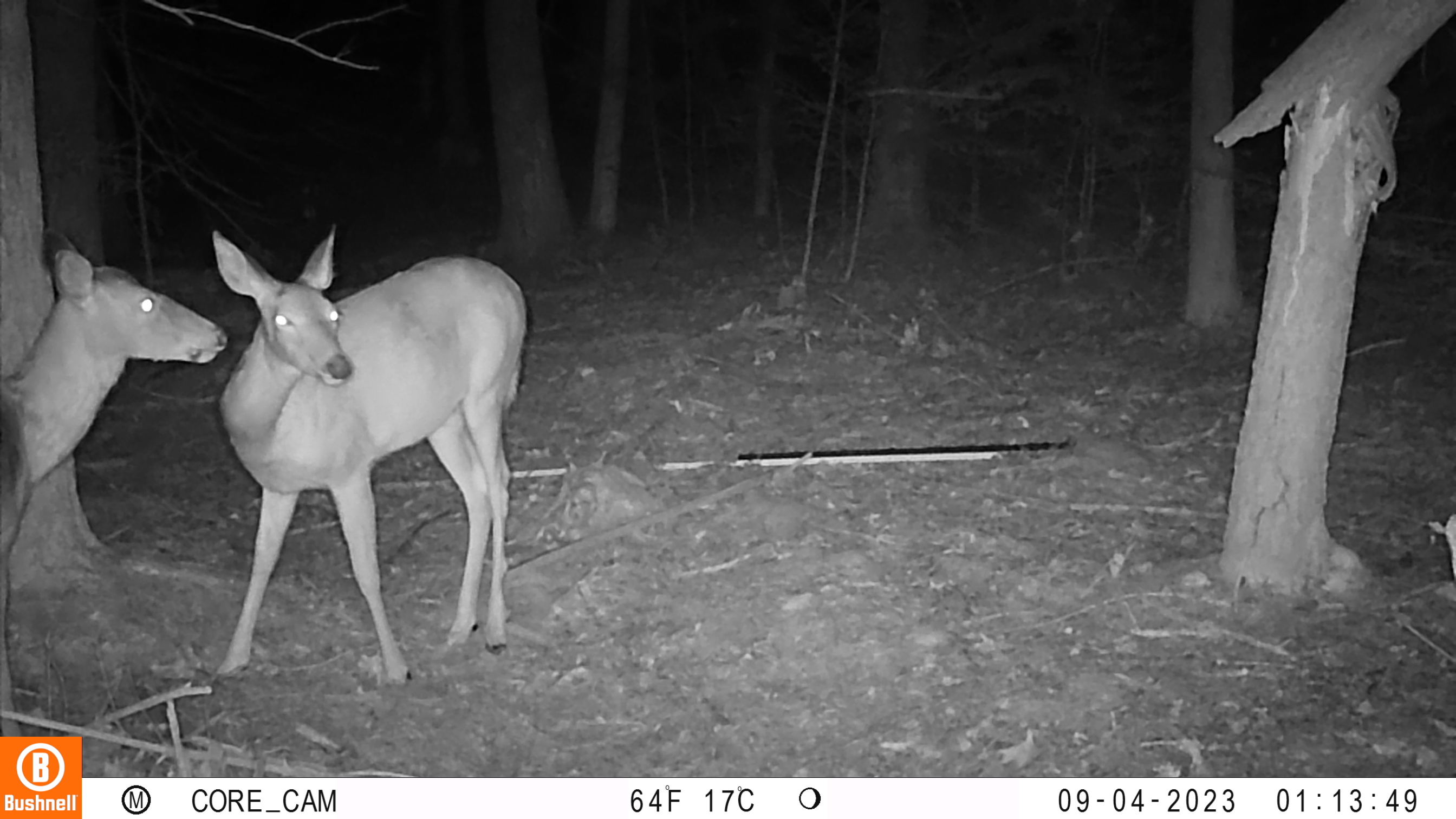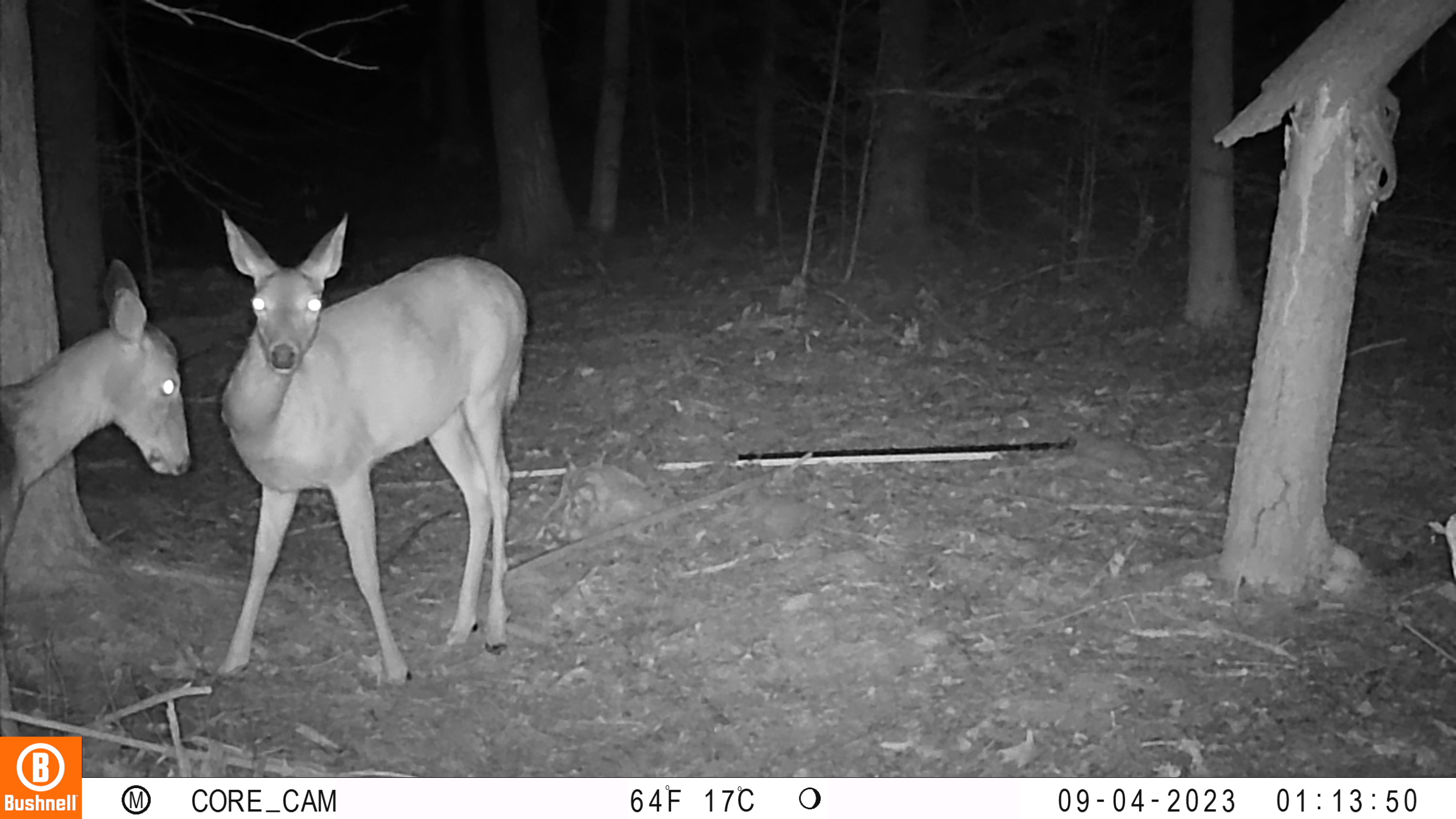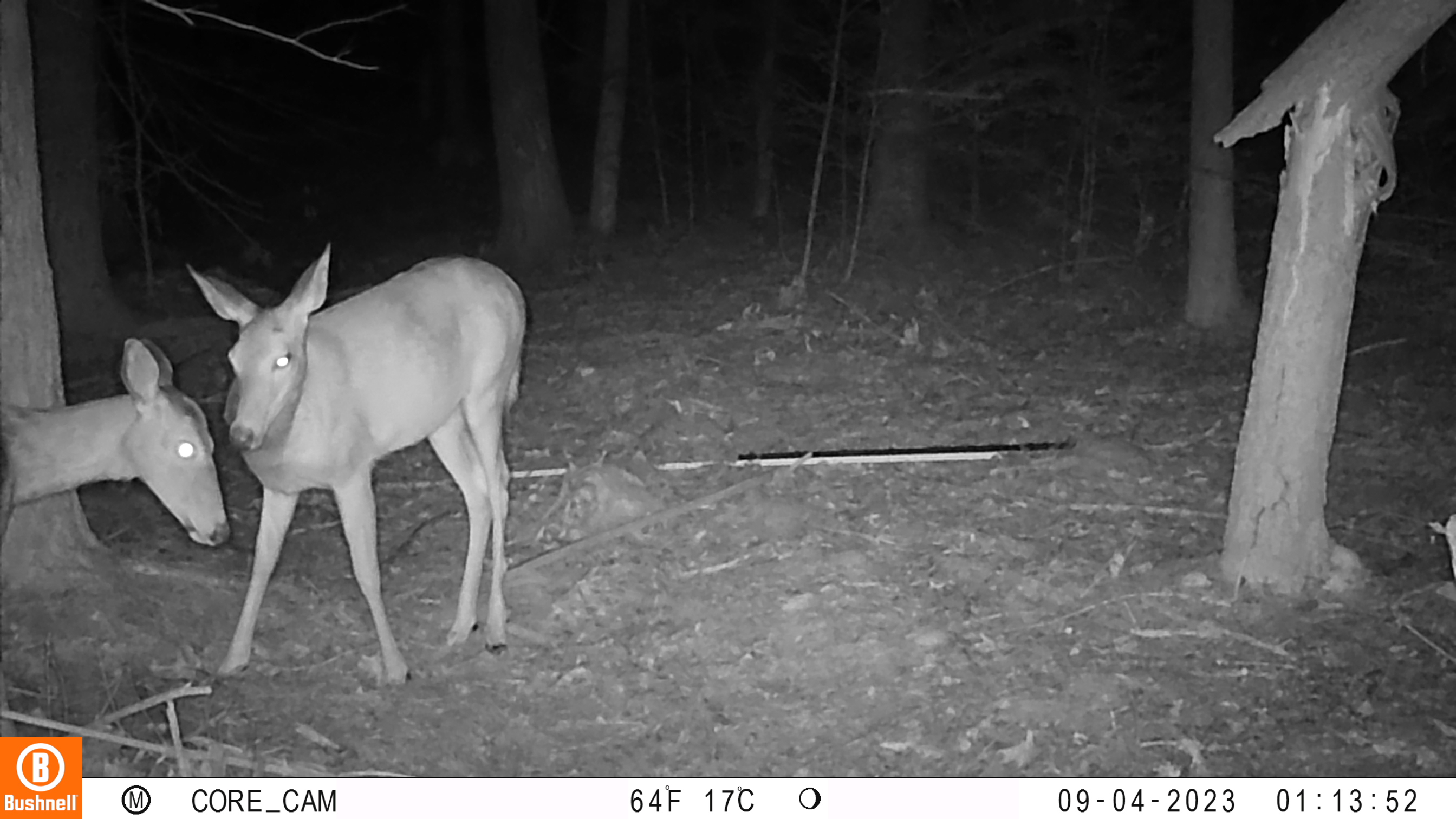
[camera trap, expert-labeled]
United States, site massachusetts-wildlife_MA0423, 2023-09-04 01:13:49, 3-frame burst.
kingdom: Animalia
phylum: Chordata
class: Mammalia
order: Artiodactyla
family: Cervidae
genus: Odocoileus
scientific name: Odocoileus virginianus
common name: white-tailed deer